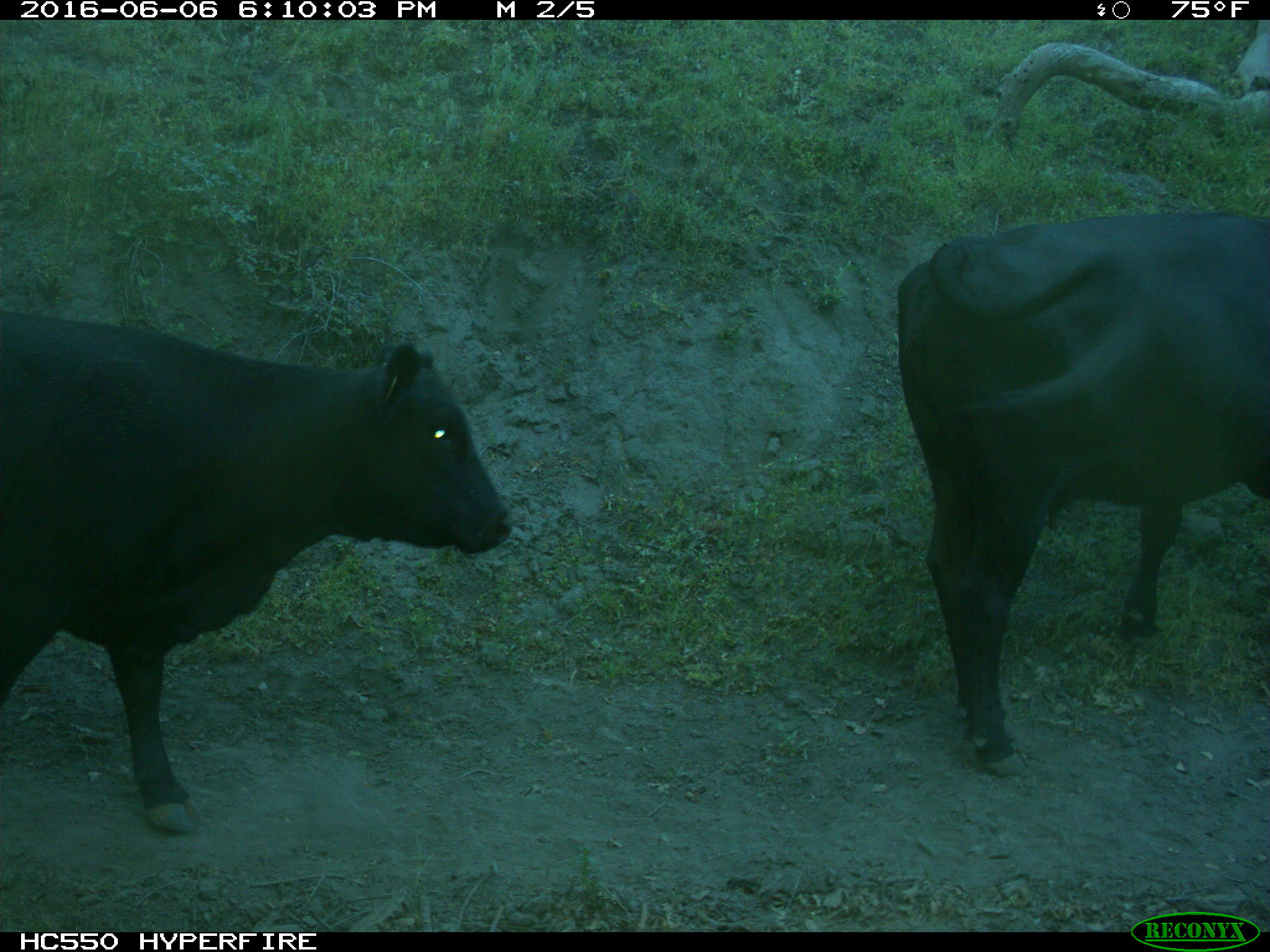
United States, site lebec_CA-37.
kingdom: Animalia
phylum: Chordata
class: Mammalia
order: Artiodactyla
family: Bovidae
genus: Bos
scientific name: Bos taurus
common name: domestic cow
Bos taurus (domestic cow).